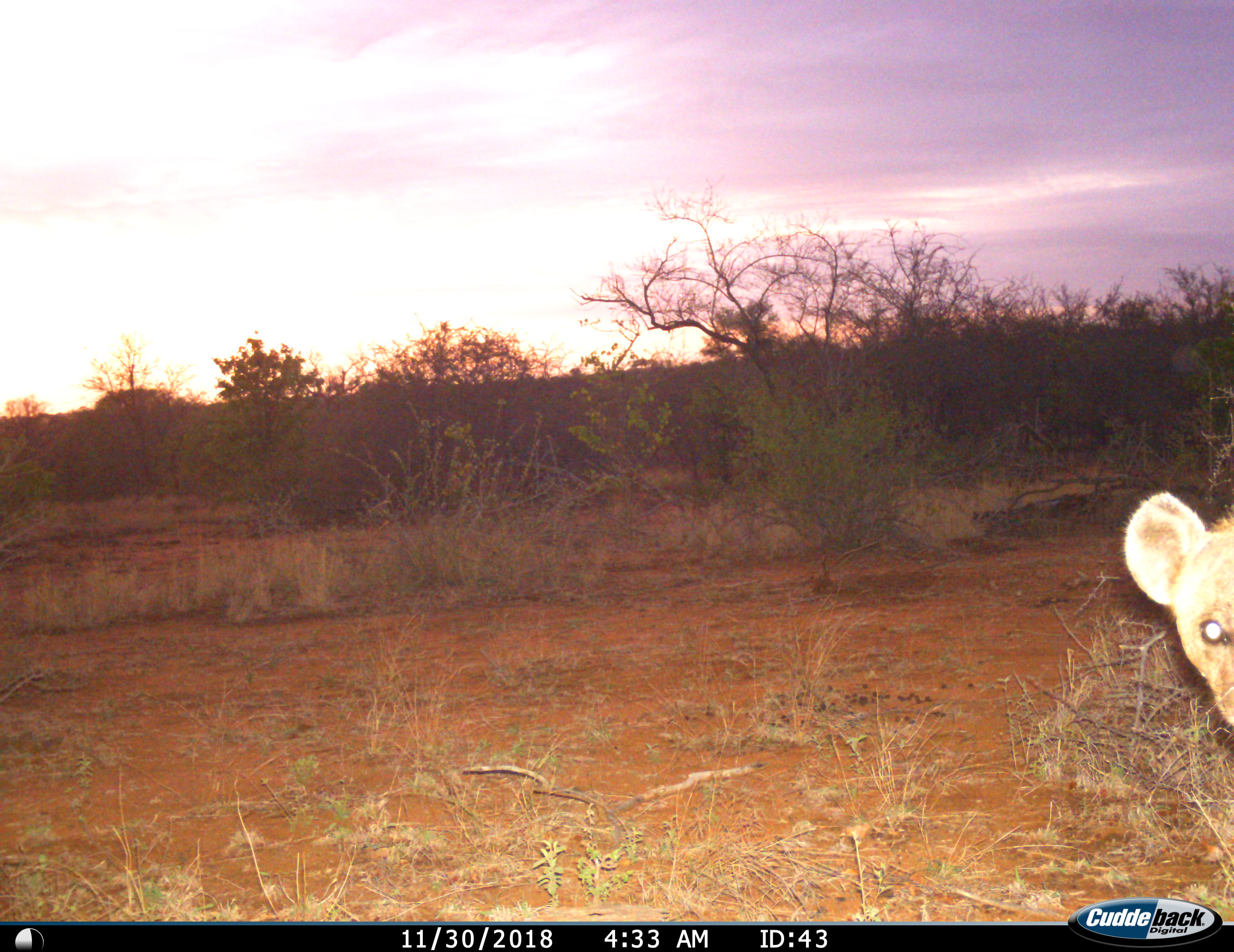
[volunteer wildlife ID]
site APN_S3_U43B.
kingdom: Animalia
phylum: Chordata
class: Mammalia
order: Carnivora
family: Hyaenidae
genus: Crocuta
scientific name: Crocuta crocuta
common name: spotted hyena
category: hyenaspotted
Hyenaspotted (spotted hyena) (Crocuta crocuta), count 1. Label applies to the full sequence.